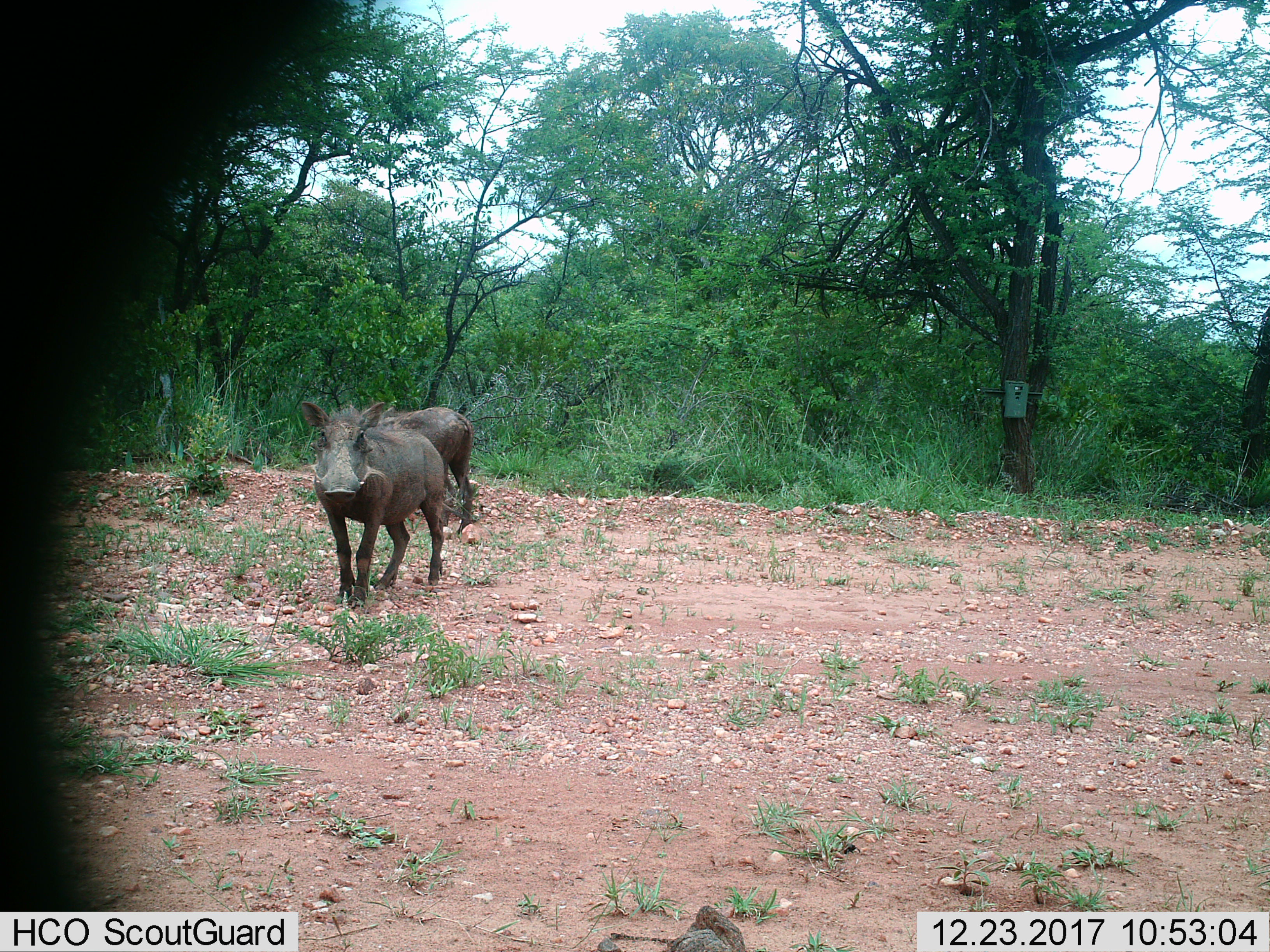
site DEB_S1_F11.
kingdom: Animalia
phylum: Chordata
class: Mammalia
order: Artiodactyla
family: Suidae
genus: Phacochoerus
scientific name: Phacochoerus africanus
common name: warthog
Warthog (Phacochoerus africanus), count 2. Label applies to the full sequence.